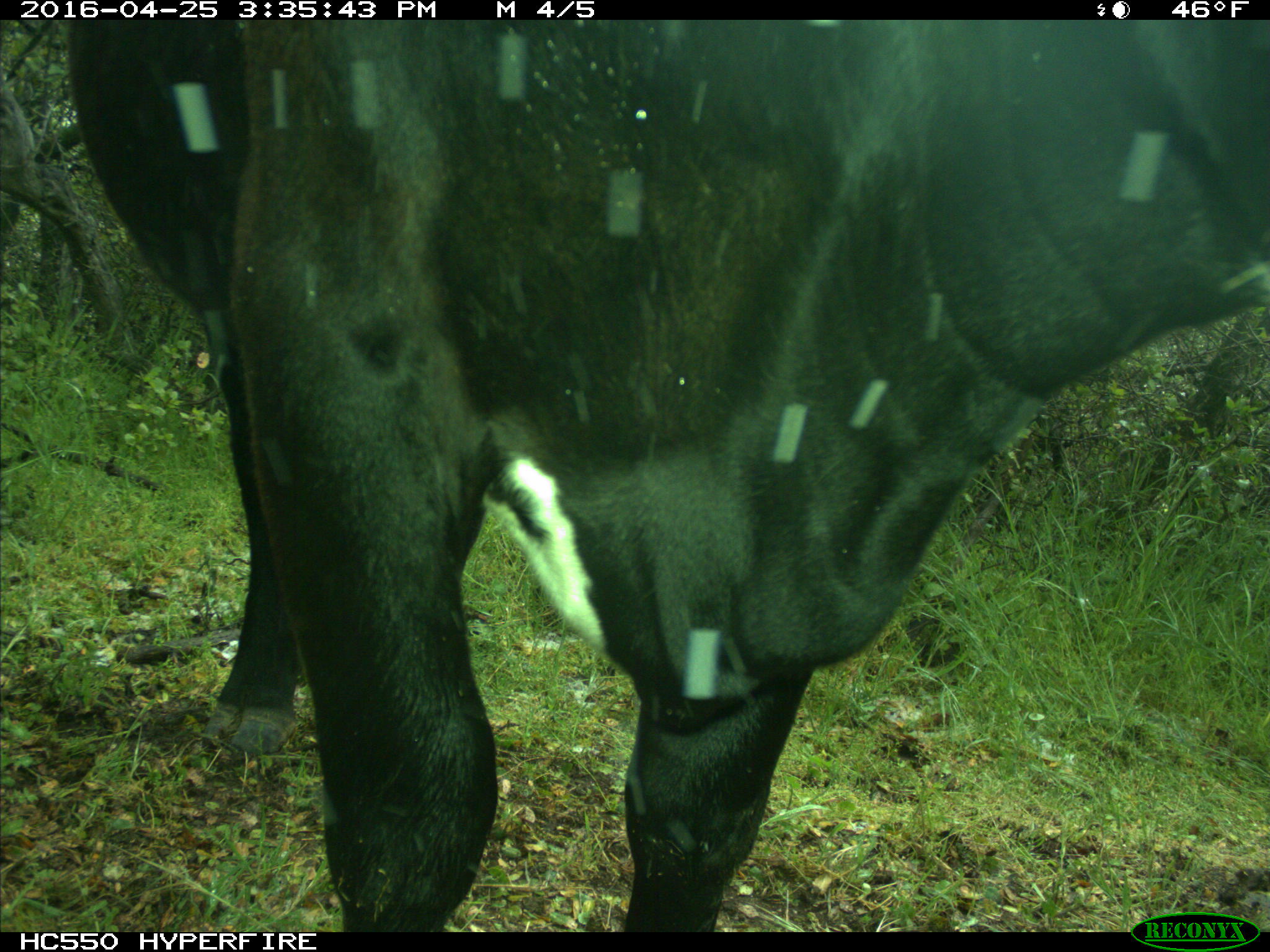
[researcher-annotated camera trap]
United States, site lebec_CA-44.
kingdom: Animalia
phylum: Chordata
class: Mammalia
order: Artiodactyla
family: Bovidae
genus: Bos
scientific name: Bos taurus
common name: domestic cow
Bos taurus (domestic cow).